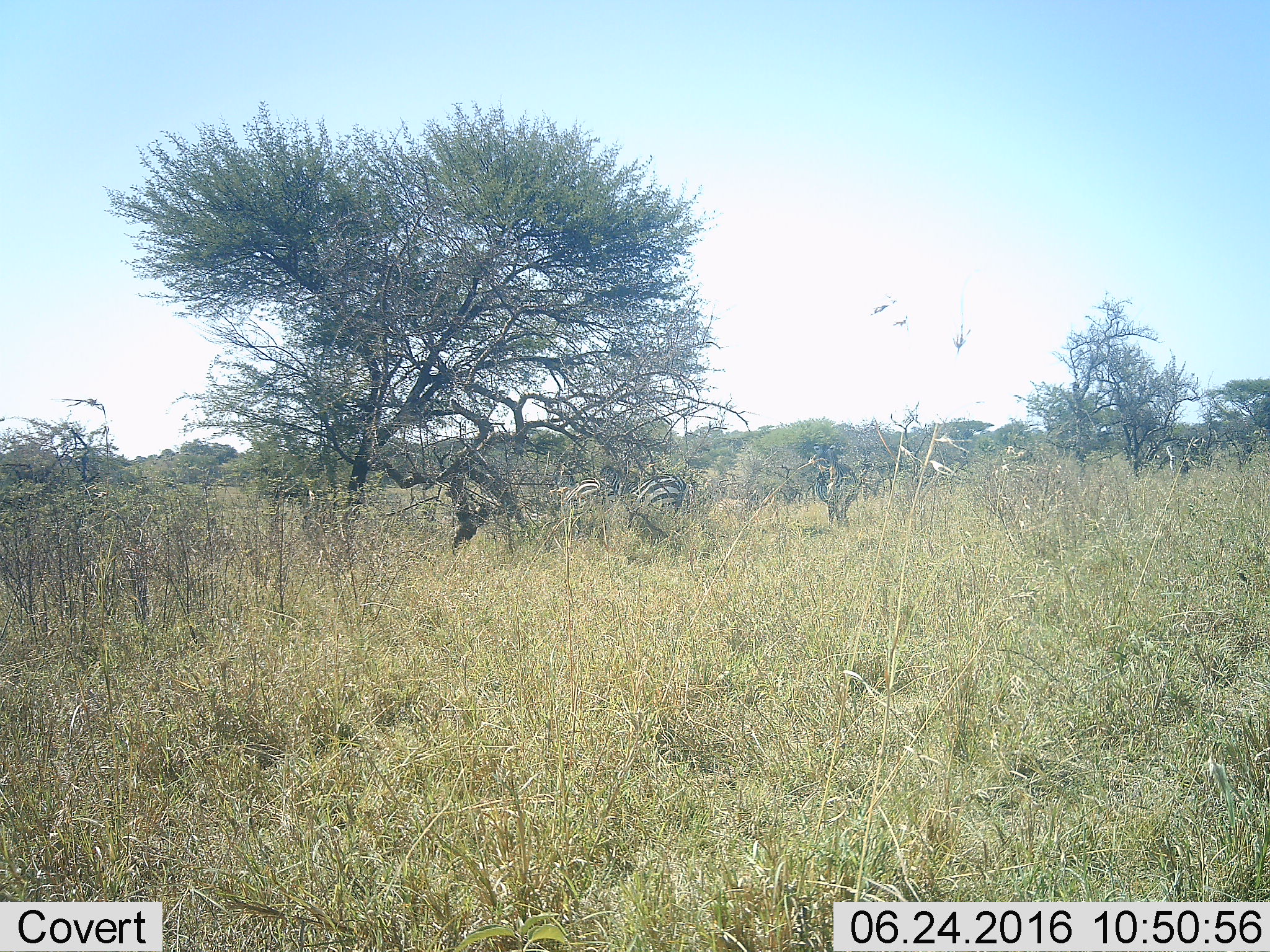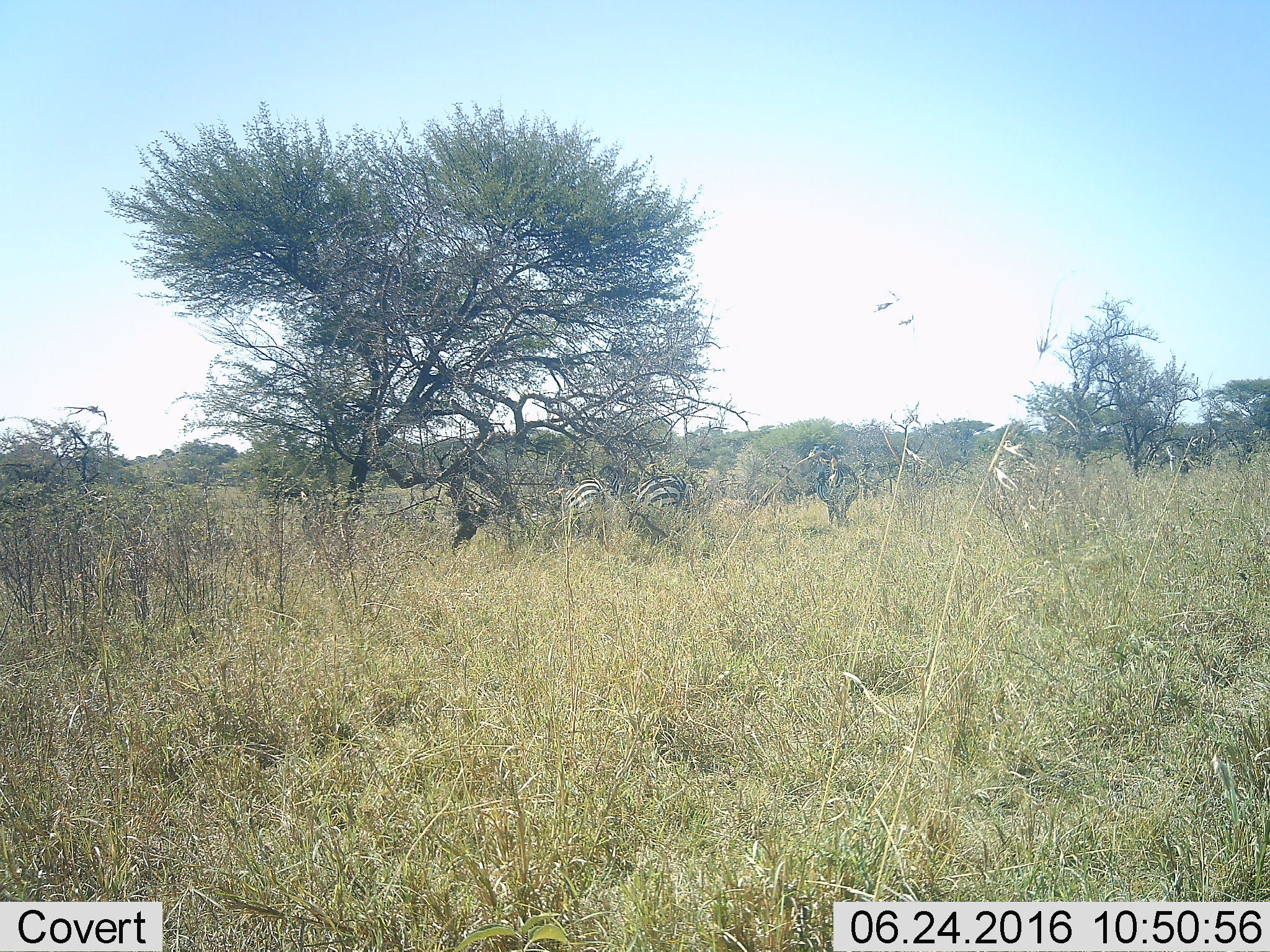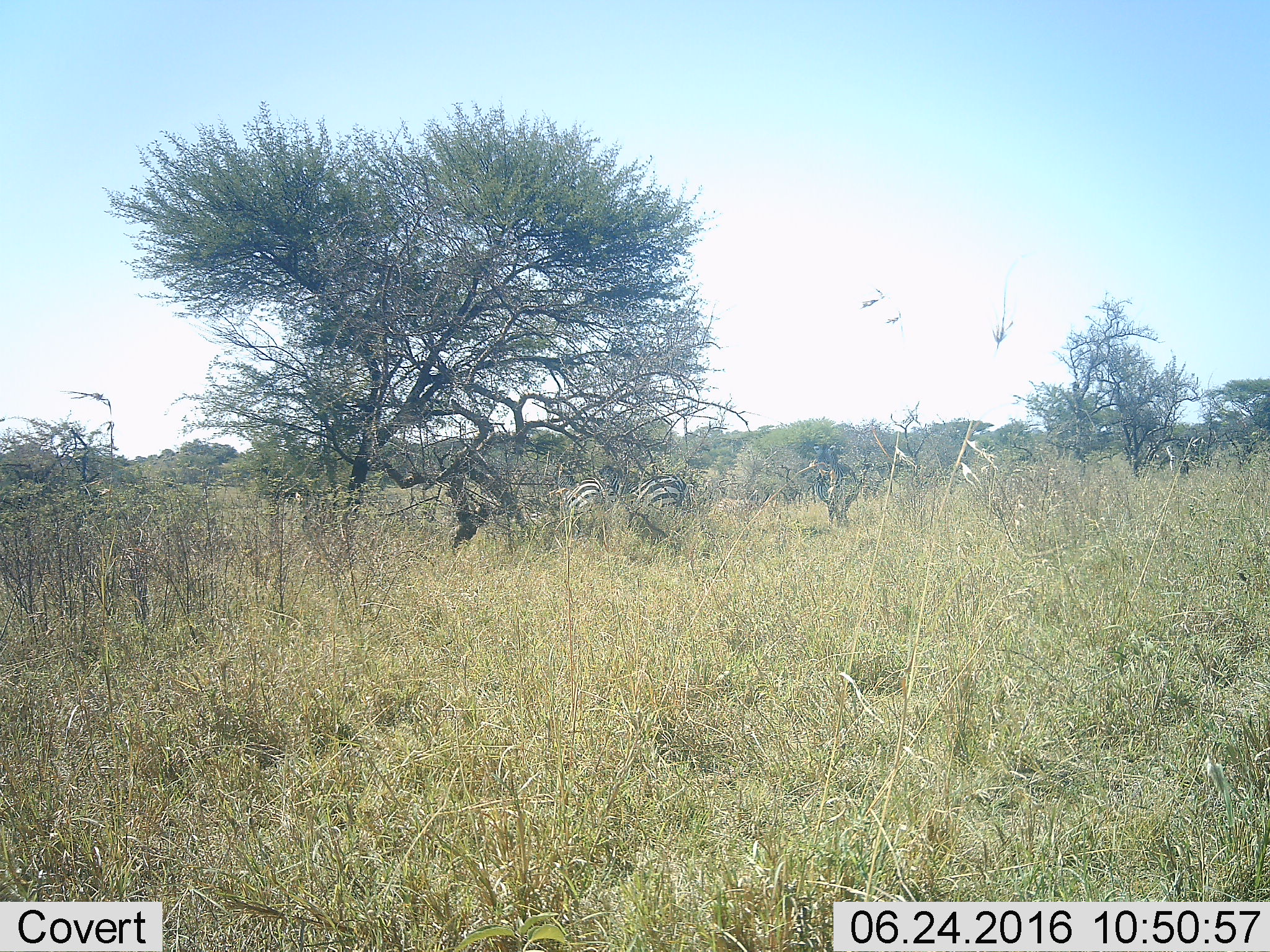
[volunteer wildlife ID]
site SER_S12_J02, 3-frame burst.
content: unidentified animal